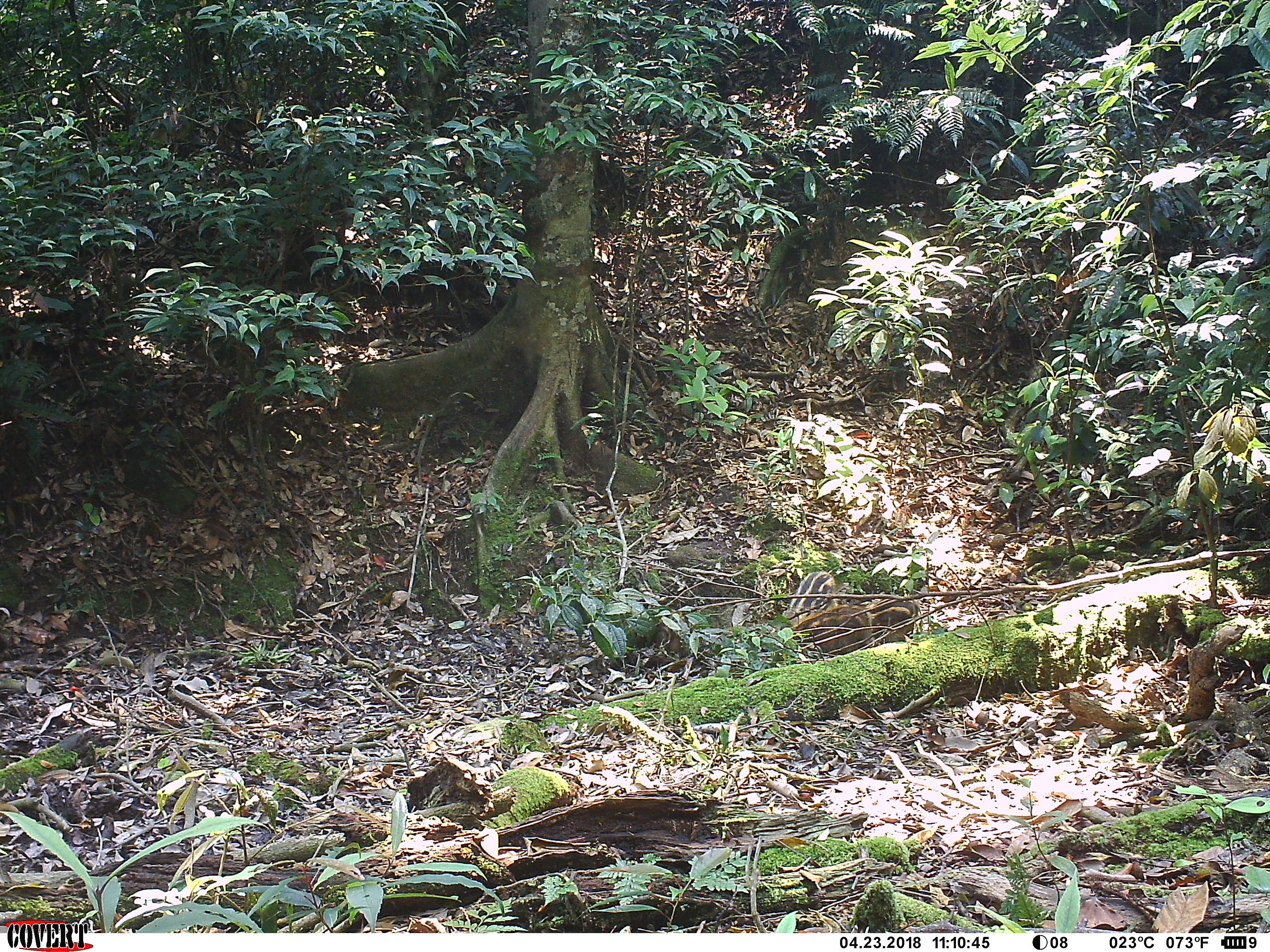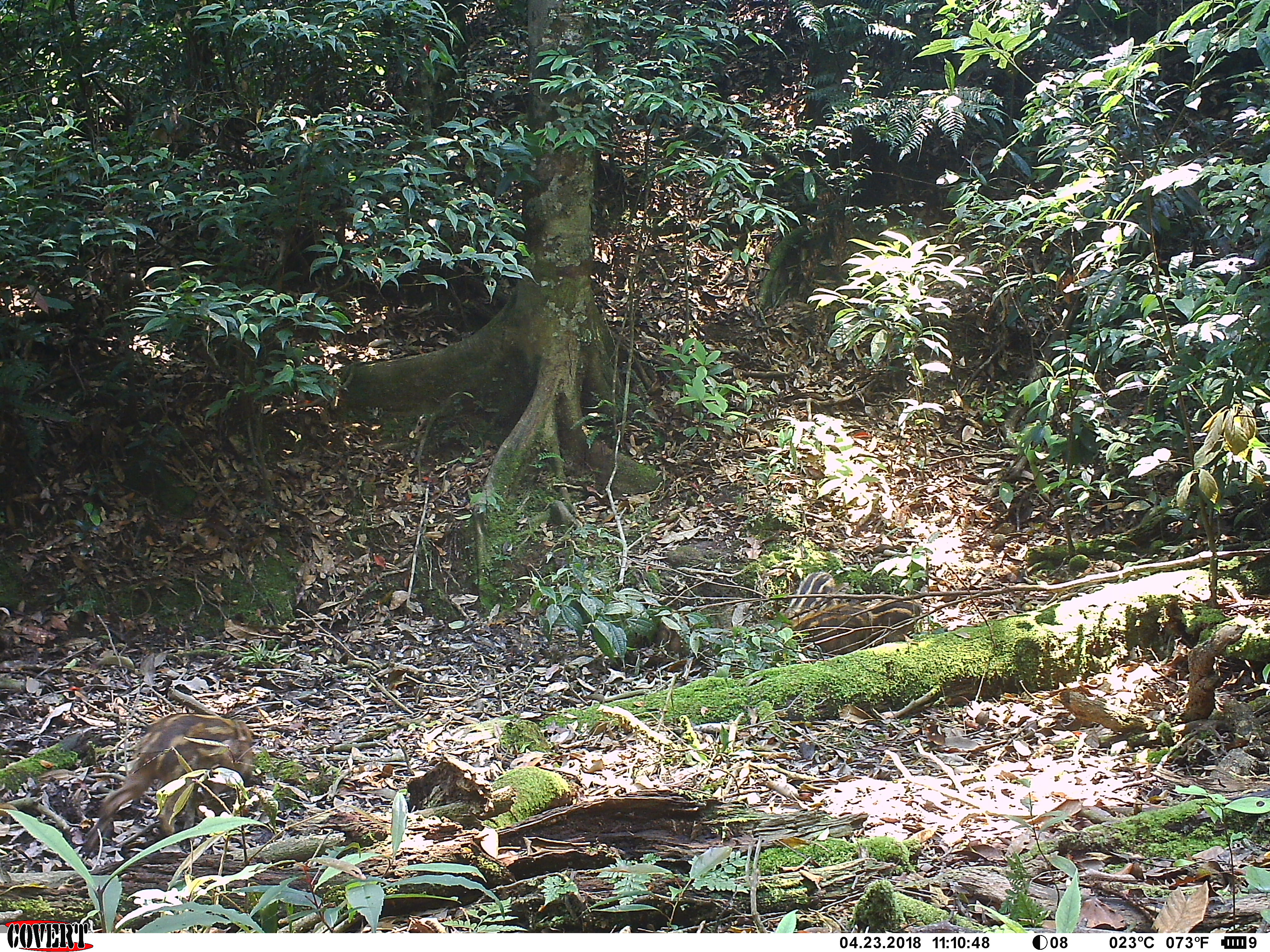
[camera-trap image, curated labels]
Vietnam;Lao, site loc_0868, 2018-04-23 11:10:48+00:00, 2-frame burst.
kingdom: Animalia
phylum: Chordata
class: Mammalia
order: Artiodactyla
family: Suidae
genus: Sus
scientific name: Sus scrofa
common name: eurasian wild pig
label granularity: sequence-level